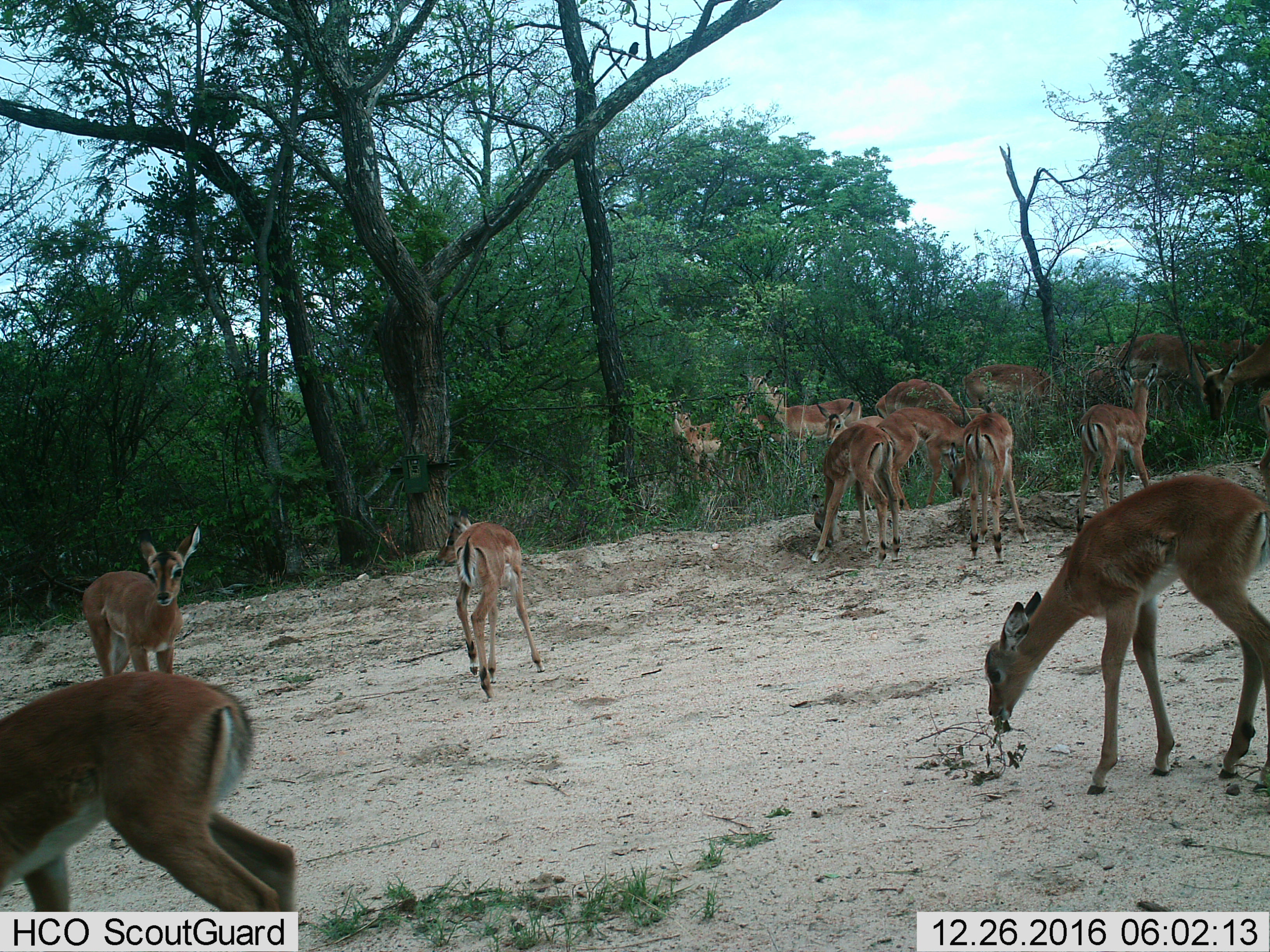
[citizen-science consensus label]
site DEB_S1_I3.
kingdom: Animalia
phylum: Chordata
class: Mammalia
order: Artiodactyla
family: Bovidae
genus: Aepyceros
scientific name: Aepyceros melampus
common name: impala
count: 11-50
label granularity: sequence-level